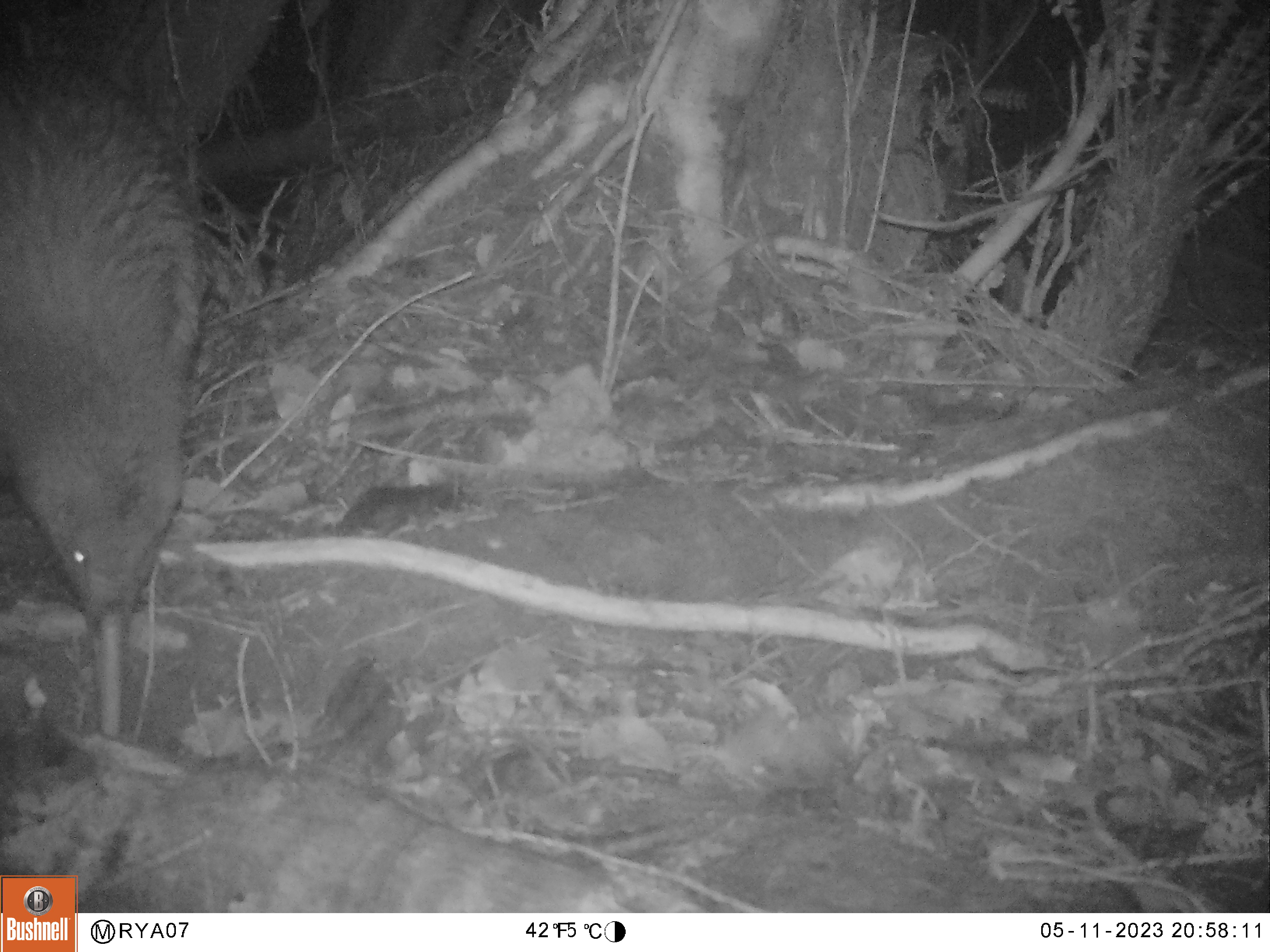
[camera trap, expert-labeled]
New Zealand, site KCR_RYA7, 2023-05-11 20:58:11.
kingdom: Animalia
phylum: Chordata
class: Aves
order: Apterygiformes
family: Apterygidae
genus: Apteryx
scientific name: Apteryx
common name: kiwi